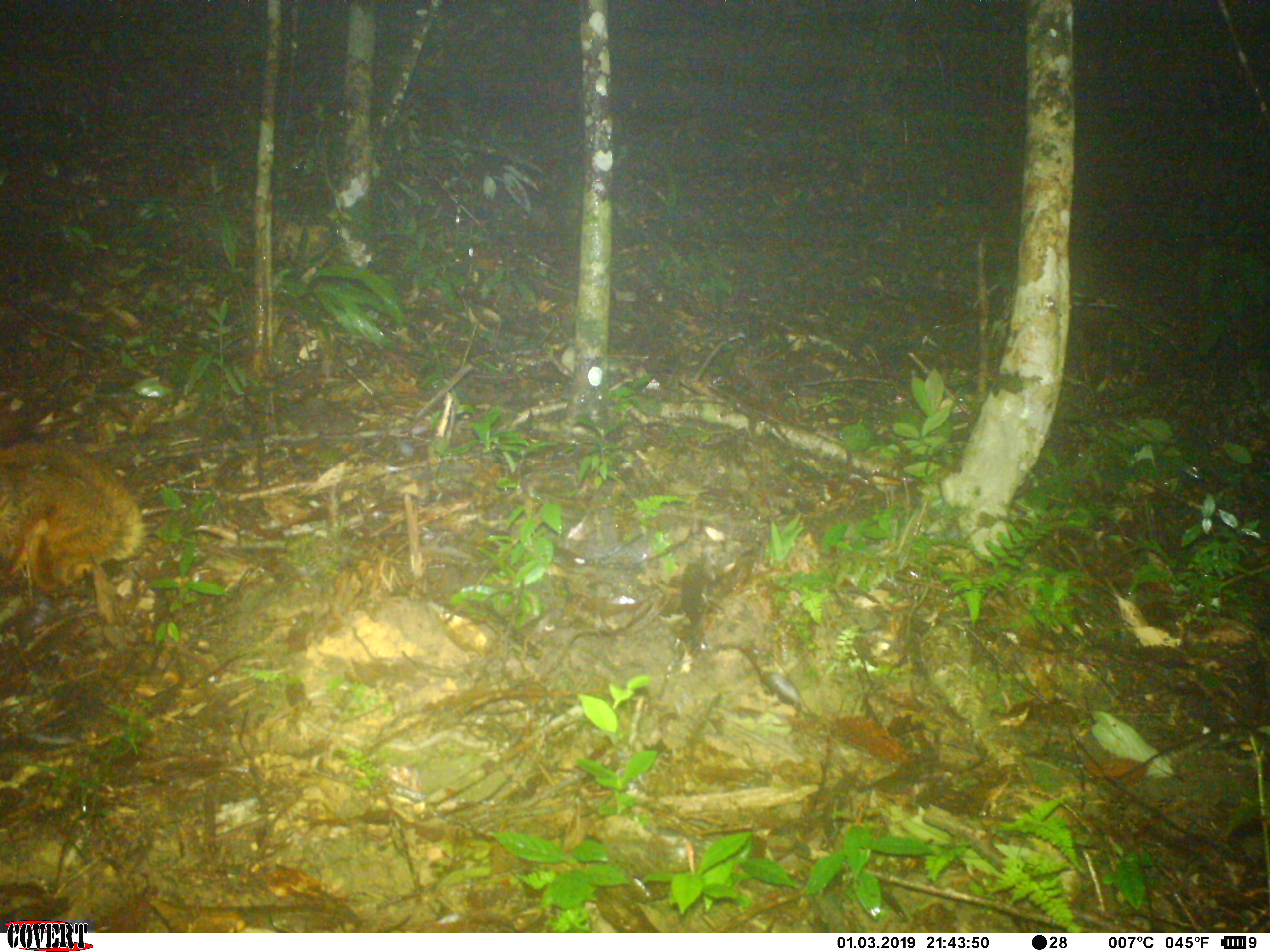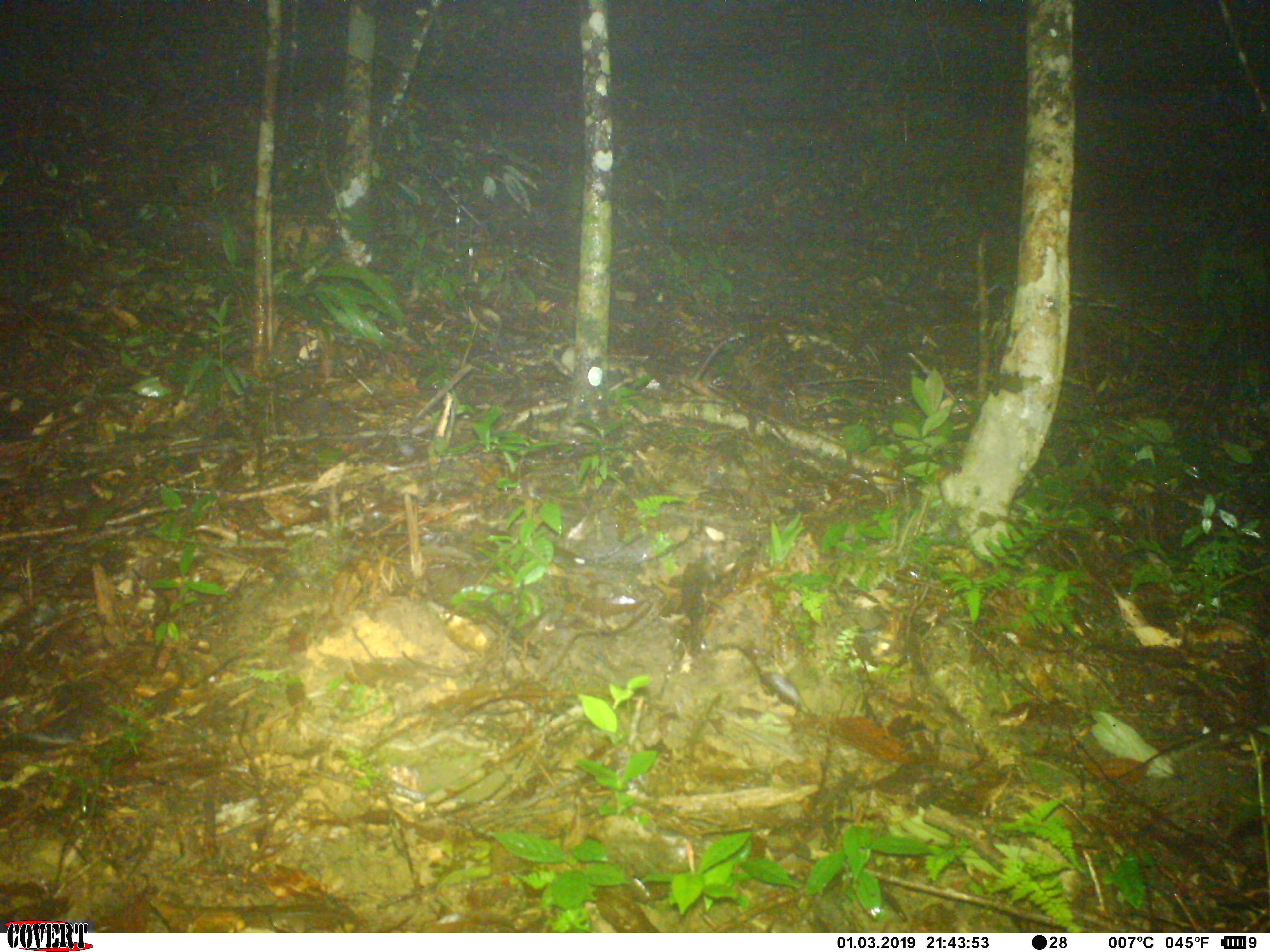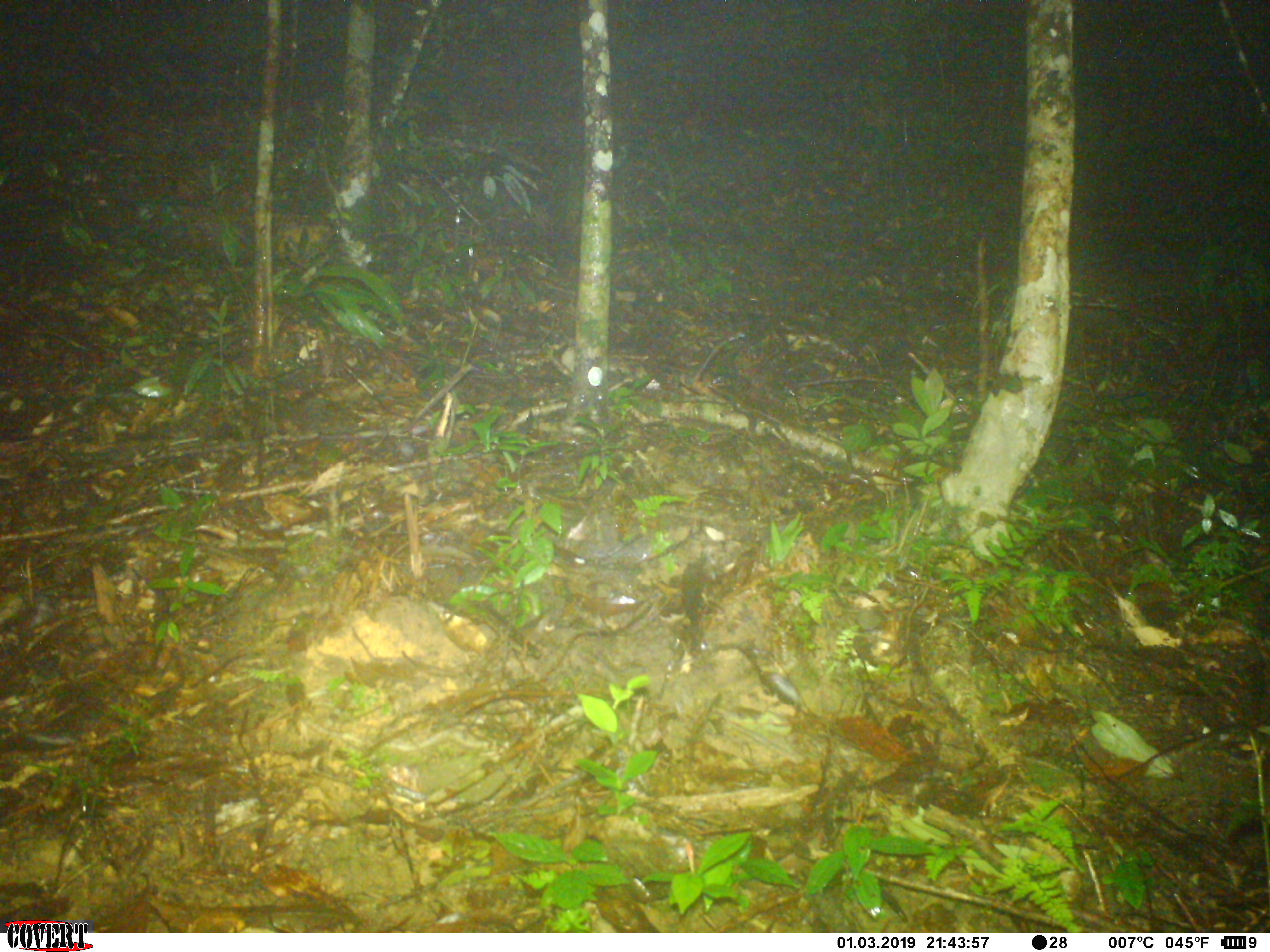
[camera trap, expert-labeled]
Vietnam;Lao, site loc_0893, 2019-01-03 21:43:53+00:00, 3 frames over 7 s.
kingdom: Animalia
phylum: Chordata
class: Mammalia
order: Rodentia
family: Sciuridae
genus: Petaurista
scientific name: Petaurista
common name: giant flying squirrel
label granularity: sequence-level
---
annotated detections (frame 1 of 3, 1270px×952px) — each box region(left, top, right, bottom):
giant flying squirrel: region(0, 440, 148, 625)